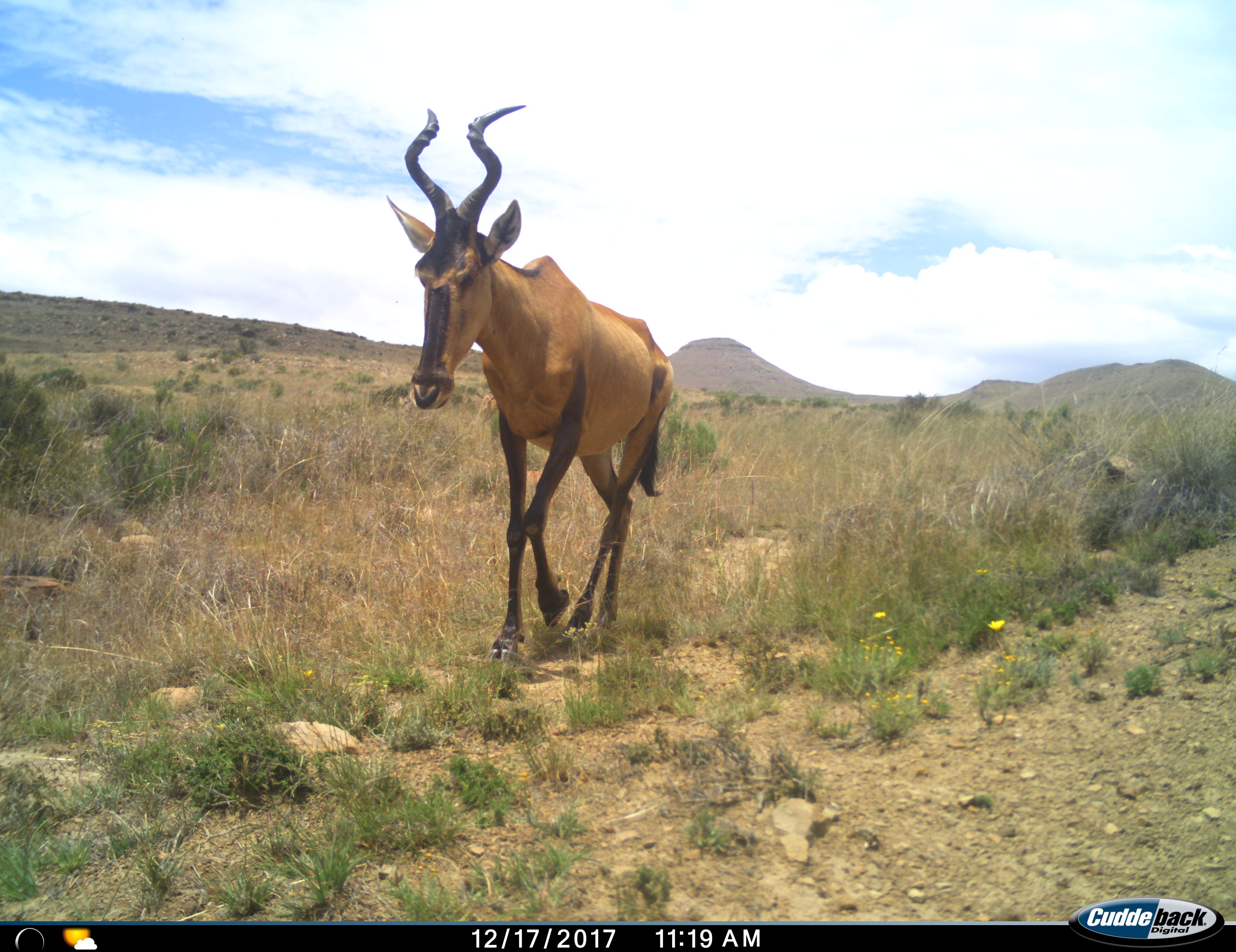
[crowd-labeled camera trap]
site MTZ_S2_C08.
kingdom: Animalia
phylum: Chordata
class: Mammalia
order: Artiodactyla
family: Bovidae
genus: Alcelaphus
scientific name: Alcelaphus buselaphus caama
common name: red hartebeest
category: hartebeestred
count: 1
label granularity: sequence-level